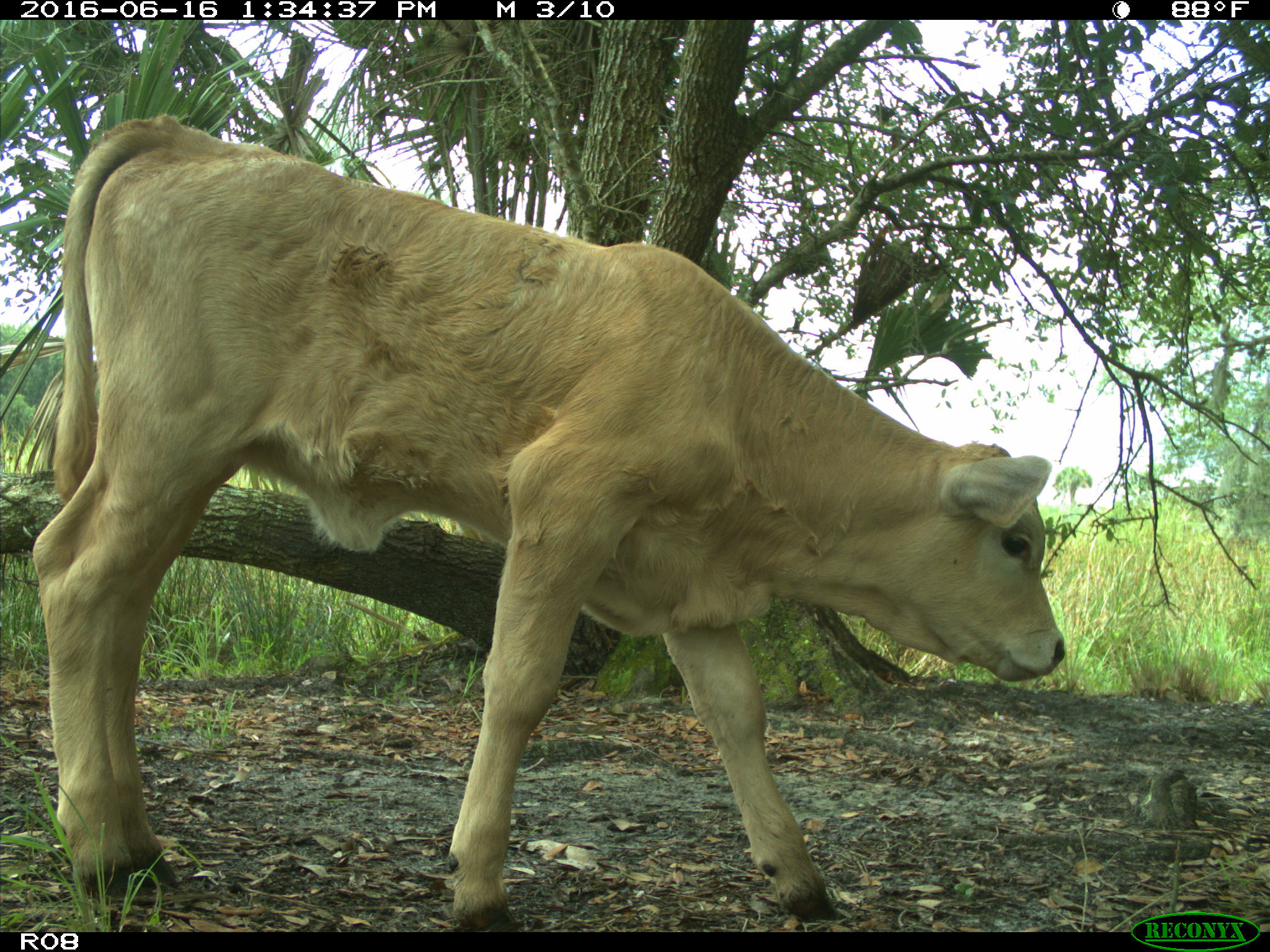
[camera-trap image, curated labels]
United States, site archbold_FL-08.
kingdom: Animalia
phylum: Chordata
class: Mammalia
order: Artiodactyla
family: Bovidae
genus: Bos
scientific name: Bos taurus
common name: domestic cow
Bos taurus (domestic cow).